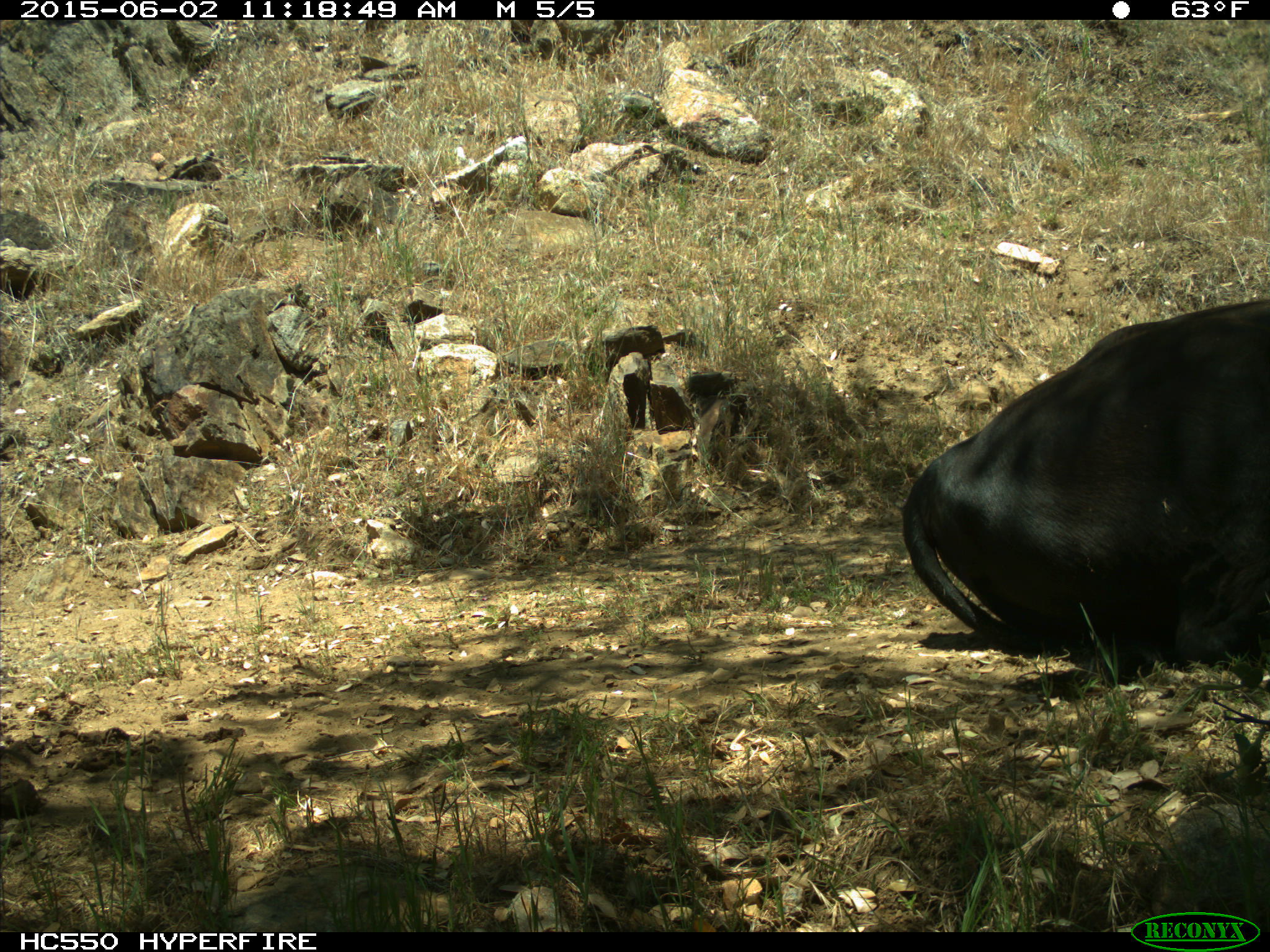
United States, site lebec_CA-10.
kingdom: Animalia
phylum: Chordata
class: Mammalia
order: Artiodactyla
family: Bovidae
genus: Bos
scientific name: Bos taurus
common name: domestic cow